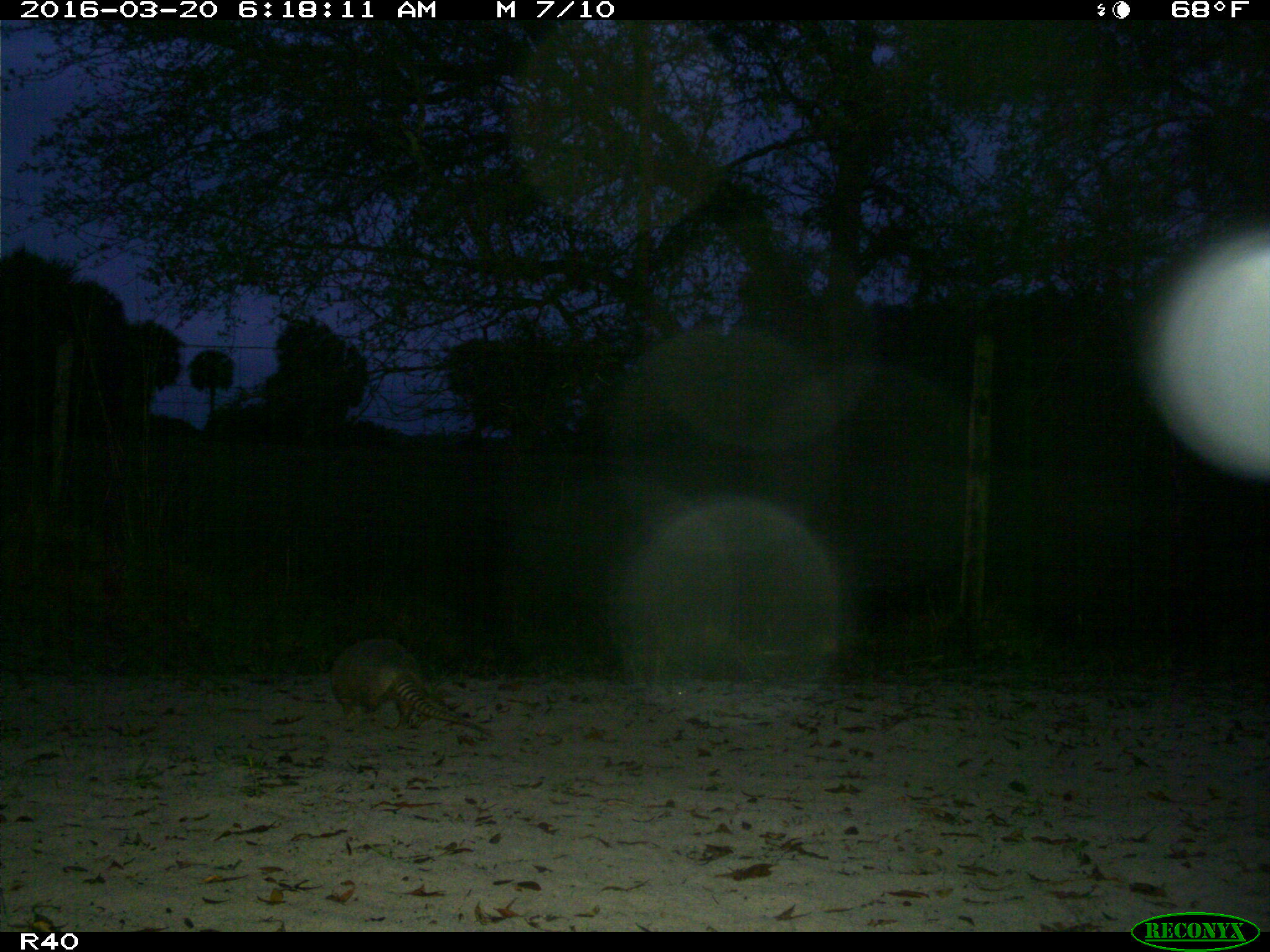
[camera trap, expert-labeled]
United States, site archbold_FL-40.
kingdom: Animalia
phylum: Chordata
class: Mammalia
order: Cingulata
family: Dasypodidae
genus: Dasypus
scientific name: Dasypus novemcinctus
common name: nine-banded armadillo